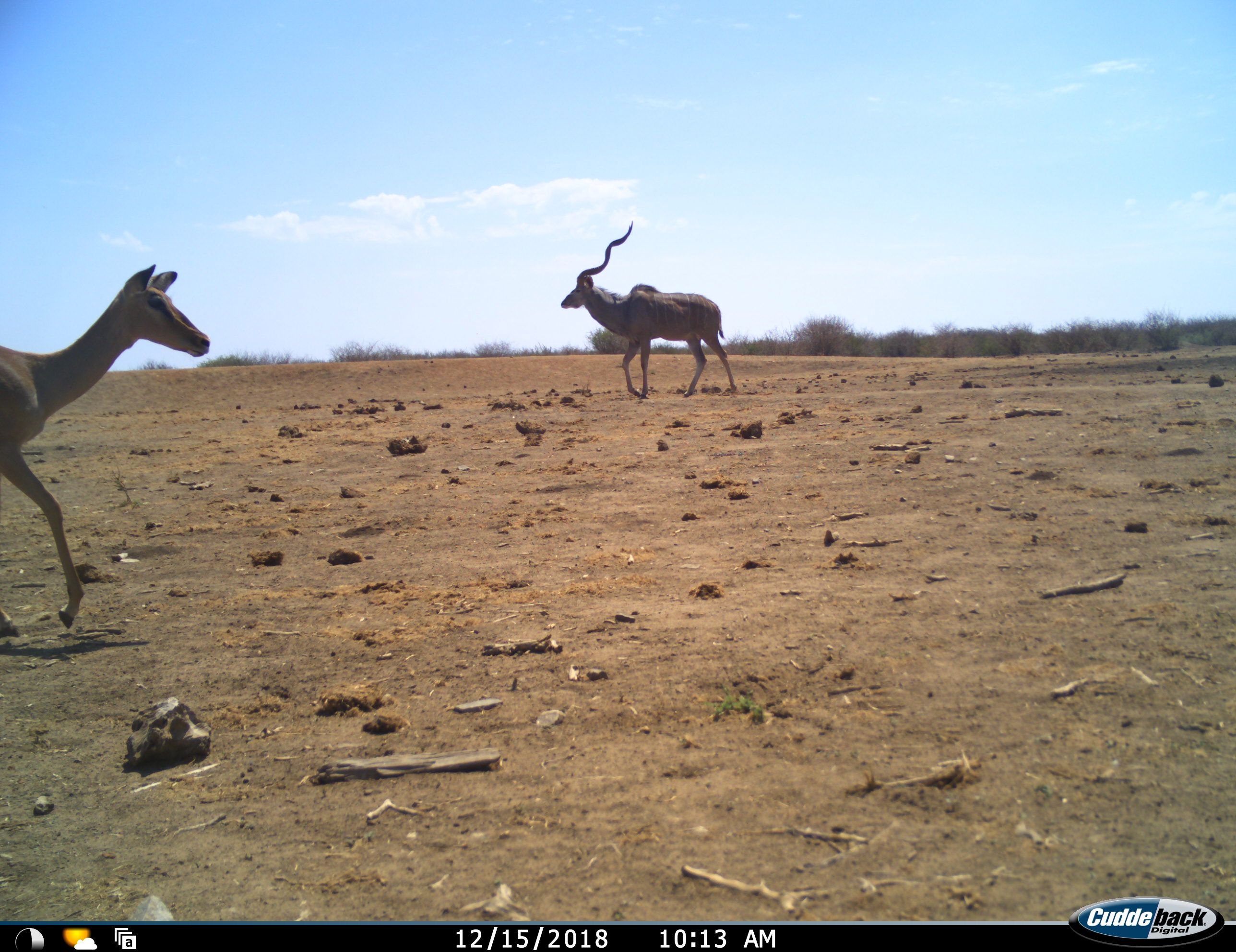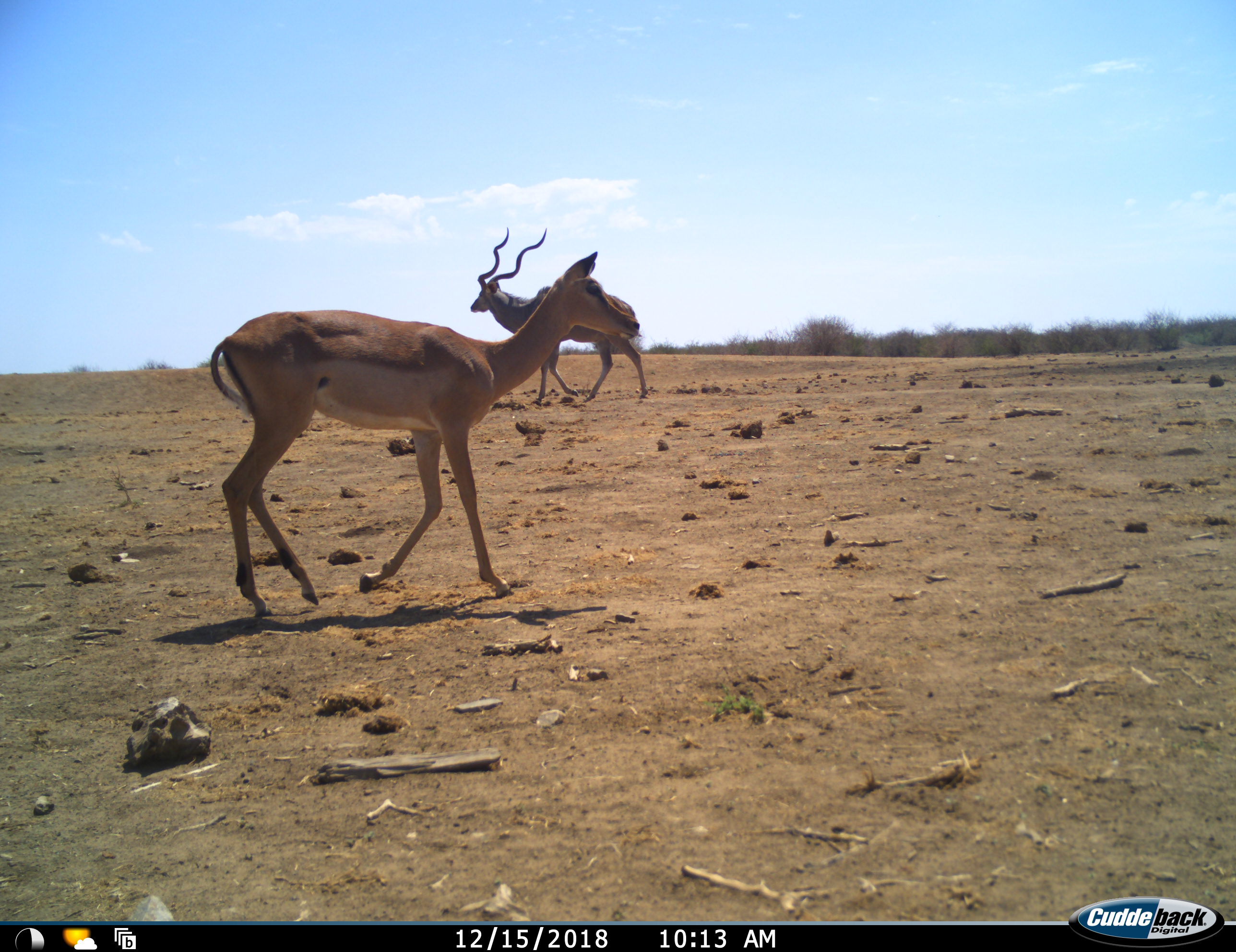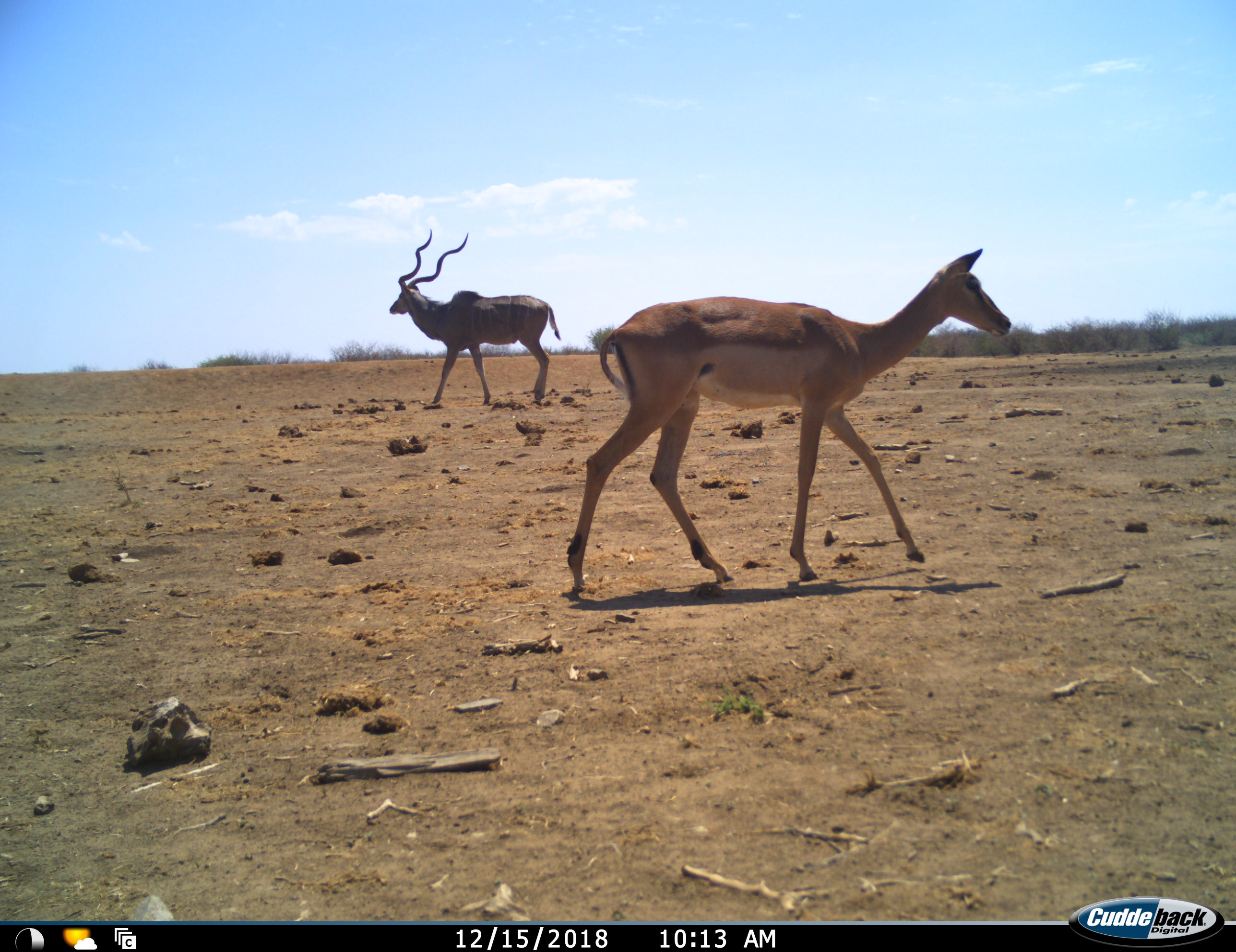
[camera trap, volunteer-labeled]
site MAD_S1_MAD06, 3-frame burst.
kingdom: Animalia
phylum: Chordata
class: Mammalia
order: Artiodactyla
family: Bovidae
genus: Aepyceros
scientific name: Aepyceros melampus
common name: impala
Impala (Aepyceros melampus), count 1. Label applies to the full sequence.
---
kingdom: Animalia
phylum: Chordata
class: Mammalia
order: Artiodactyla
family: Bovidae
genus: Tragelaphus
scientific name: Tragelaphus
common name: kudu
Kudu (Tragelaphus), count 1. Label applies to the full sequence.